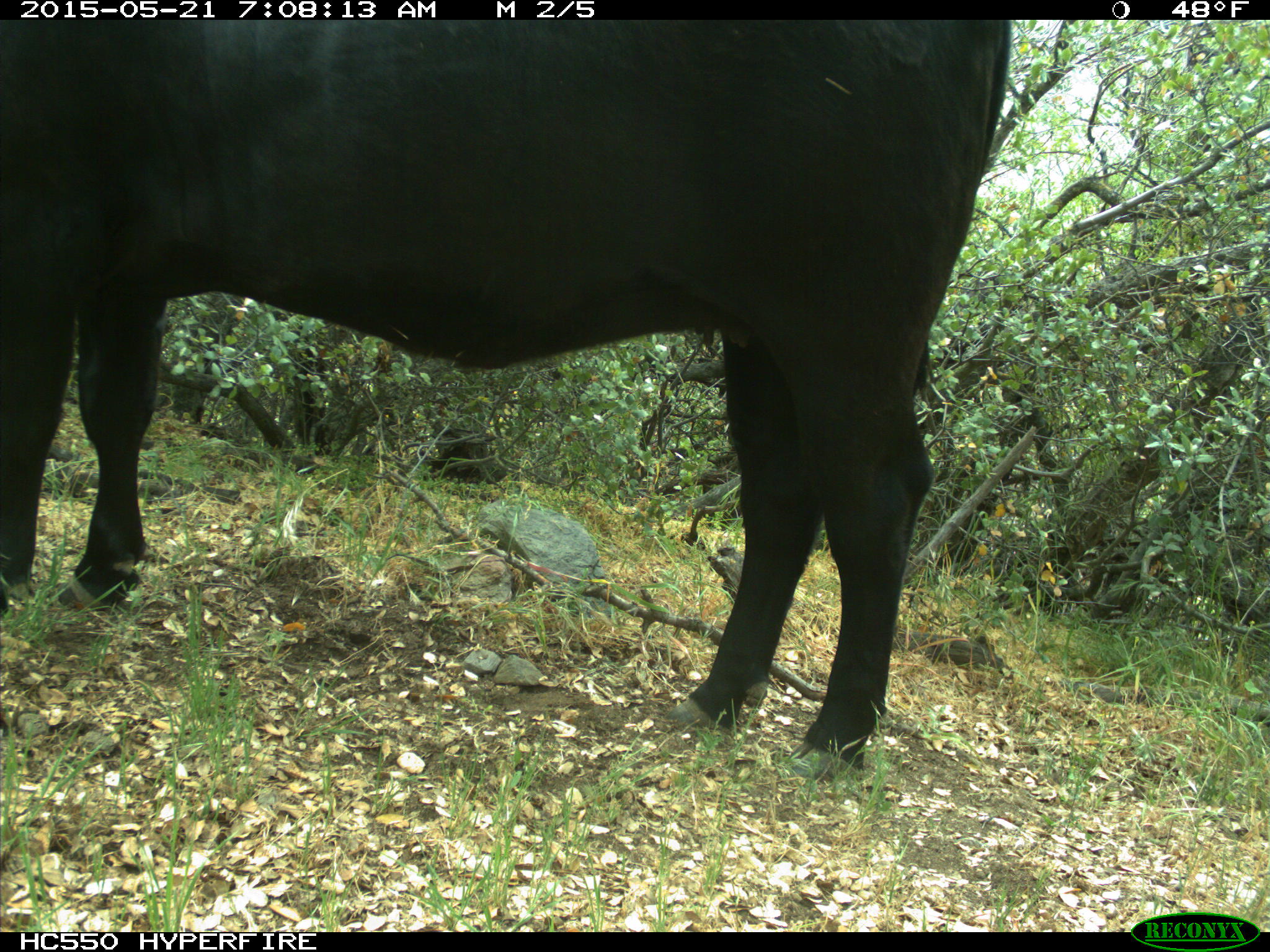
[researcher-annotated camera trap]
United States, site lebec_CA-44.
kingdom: Animalia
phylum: Chordata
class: Mammalia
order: Artiodactyla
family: Bovidae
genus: Bos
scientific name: Bos taurus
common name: domestic cow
Bos taurus (domestic cow).